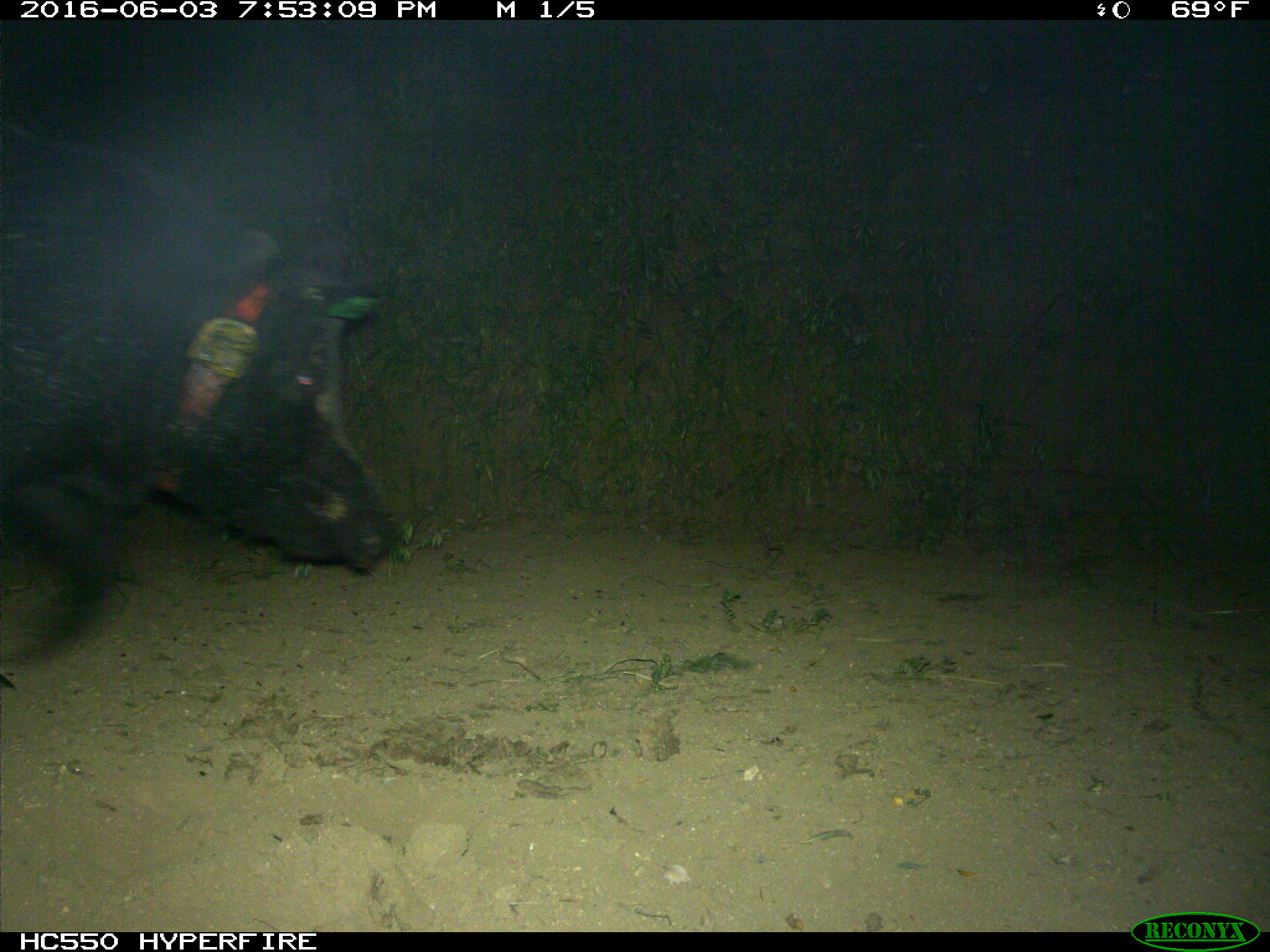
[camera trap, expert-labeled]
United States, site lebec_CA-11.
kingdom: Animalia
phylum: Chordata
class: Mammalia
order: Artiodactyla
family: Suidae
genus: Sus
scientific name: Sus scrofa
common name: wild boar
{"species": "Sus scrofa (wild boar)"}